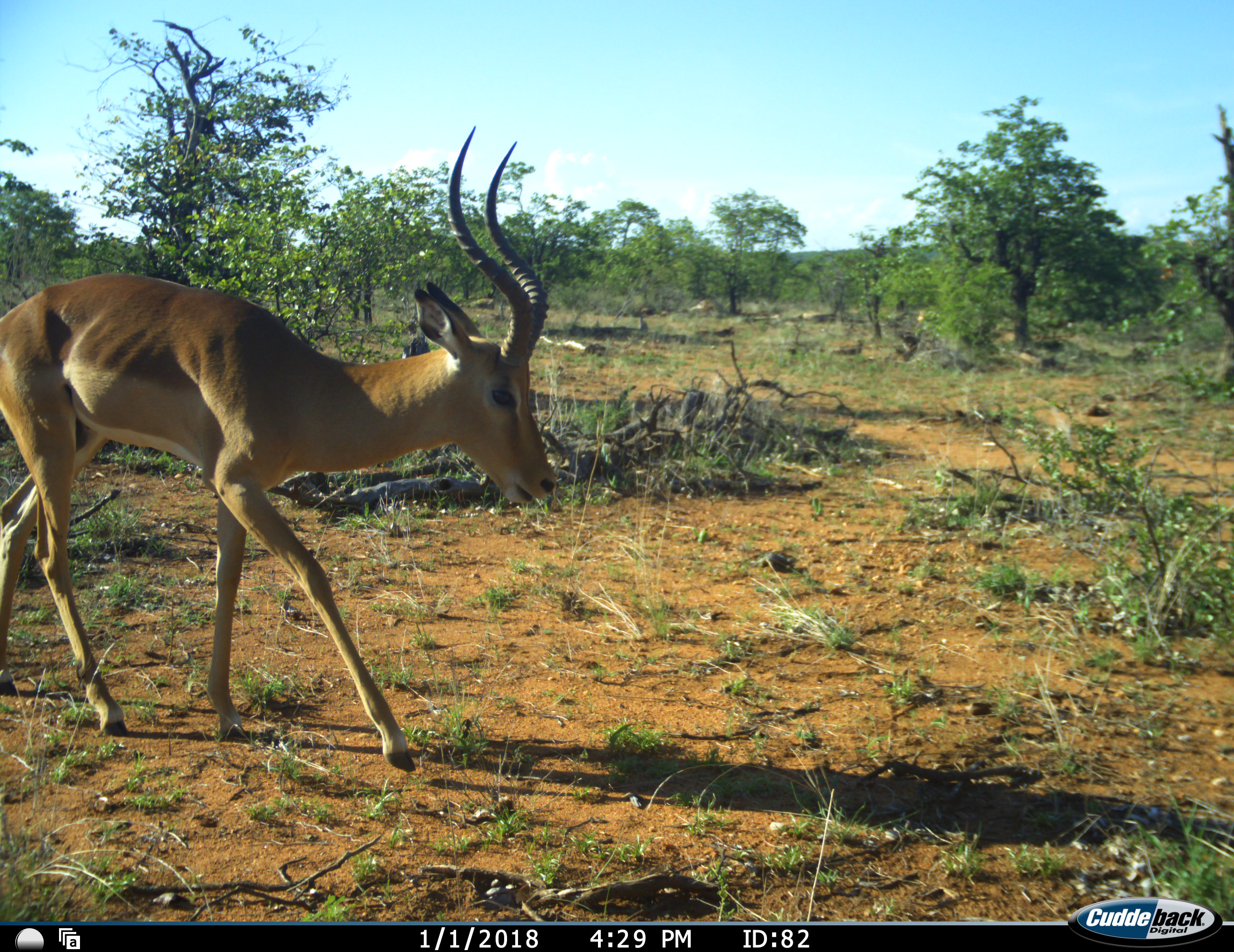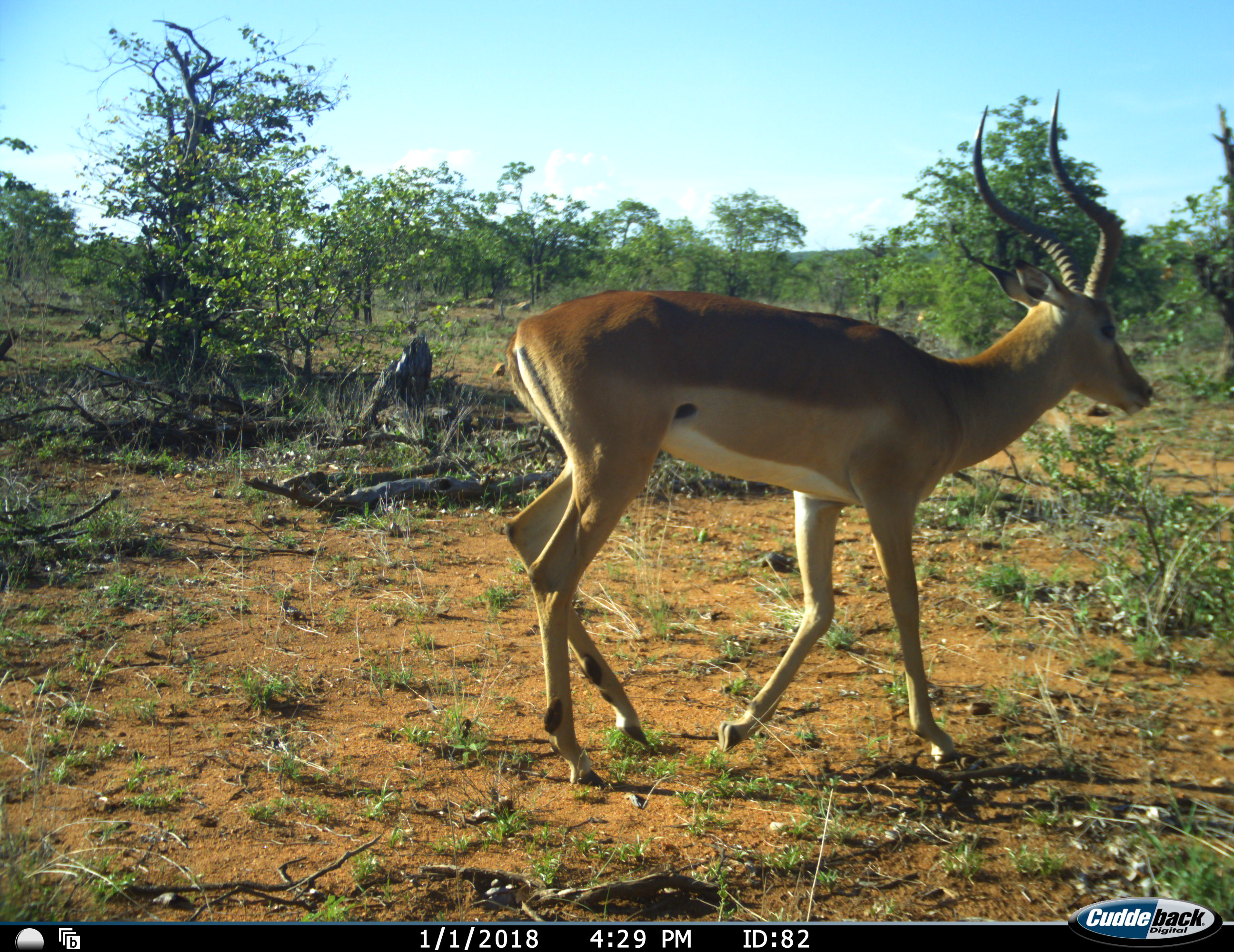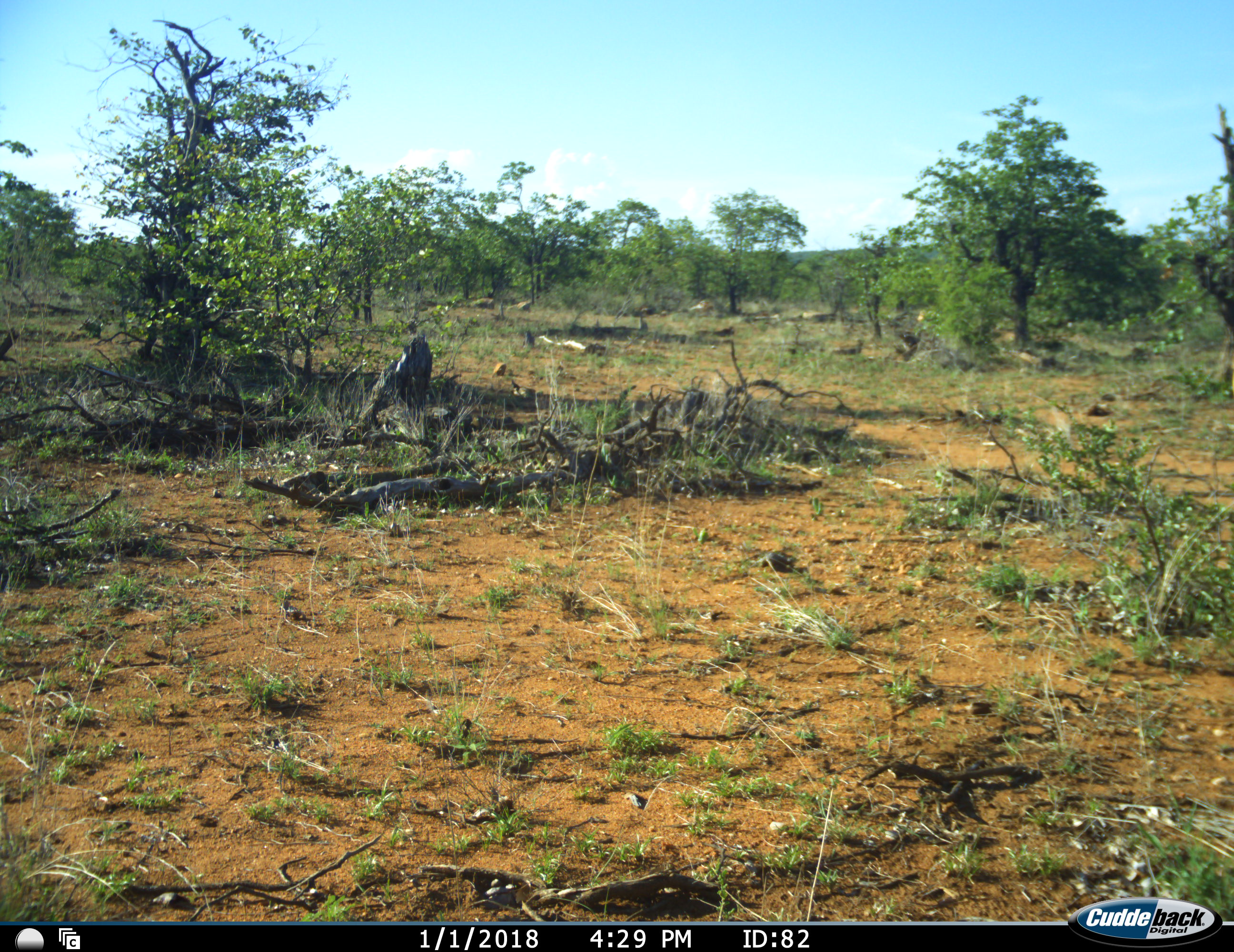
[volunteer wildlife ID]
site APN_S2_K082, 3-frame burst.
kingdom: Animalia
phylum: Chordata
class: Mammalia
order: Artiodactyla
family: Bovidae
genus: Aepyceros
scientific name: Aepyceros melampus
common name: impala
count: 1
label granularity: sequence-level